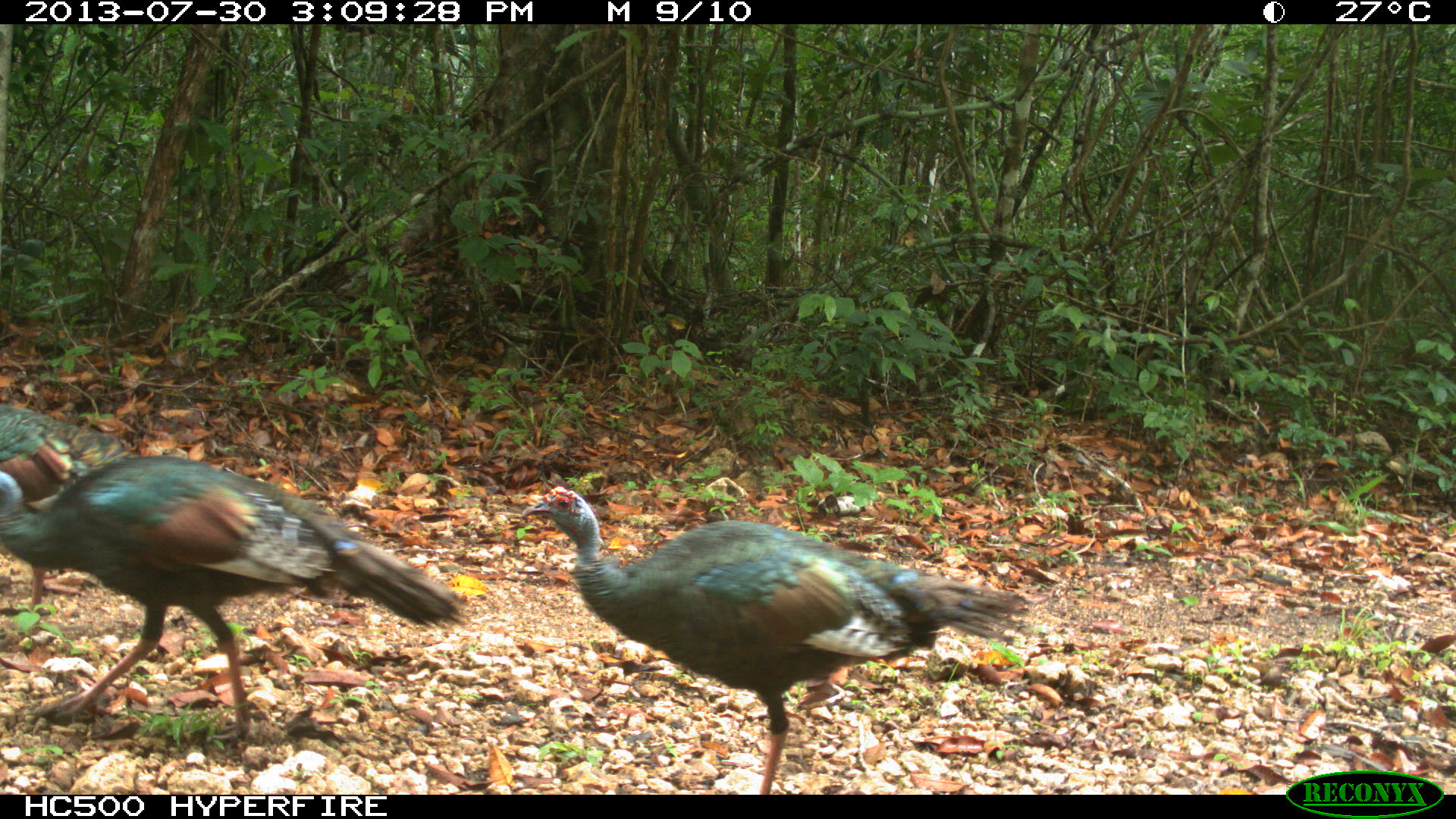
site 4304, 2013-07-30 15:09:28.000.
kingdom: Animalia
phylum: Chordata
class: Aves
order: Galliformes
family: Phasianidae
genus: Meleagris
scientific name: Meleagris ocellata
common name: ocellated turkey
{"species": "Meleagris ocellata (ocellated turkey)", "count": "4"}